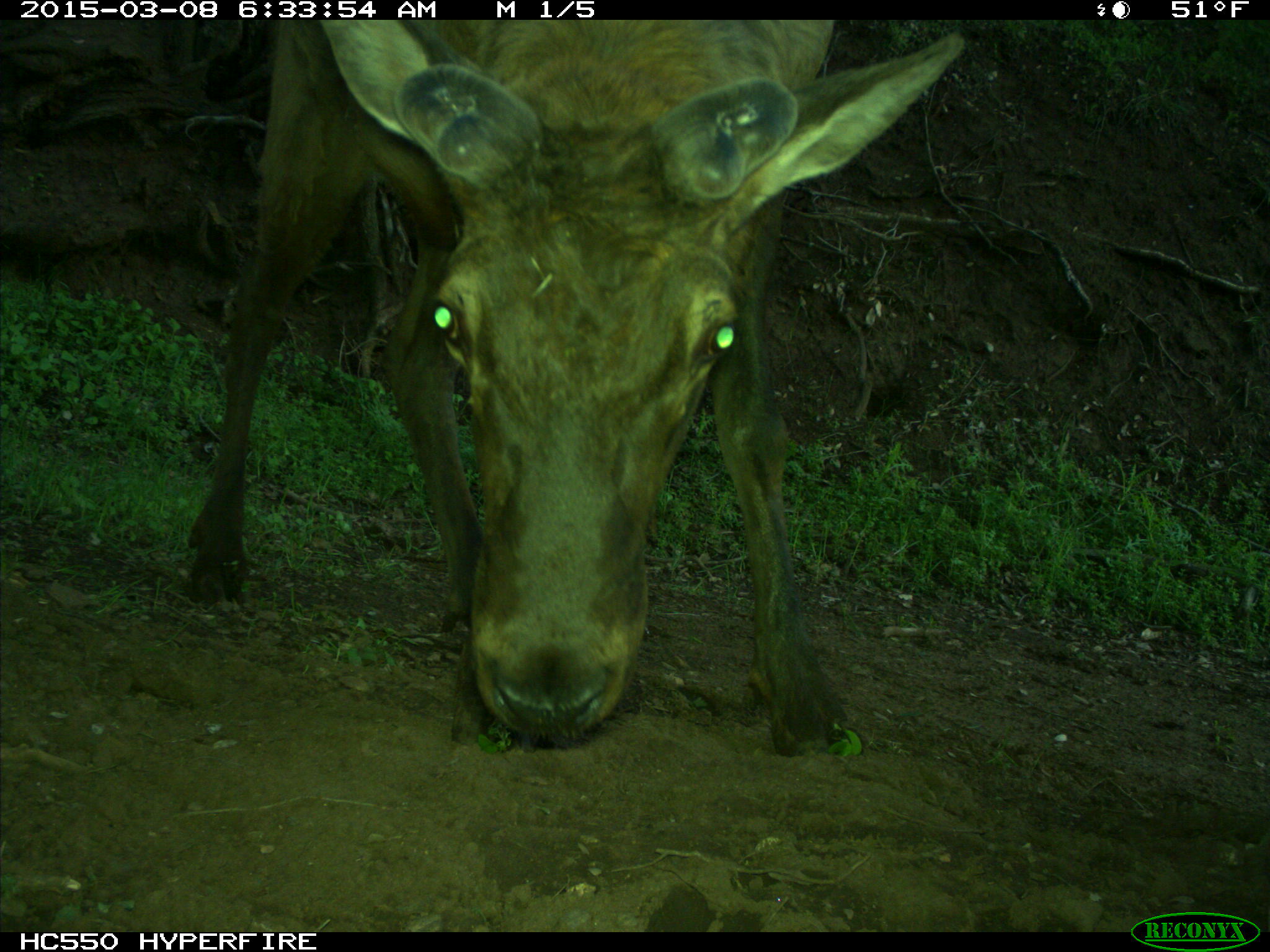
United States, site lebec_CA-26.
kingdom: Animalia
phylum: Chordata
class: Mammalia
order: Artiodactyla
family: Cervidae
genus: Cervus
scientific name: Cervus canadensis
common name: elk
Cervus canadensis (elk).